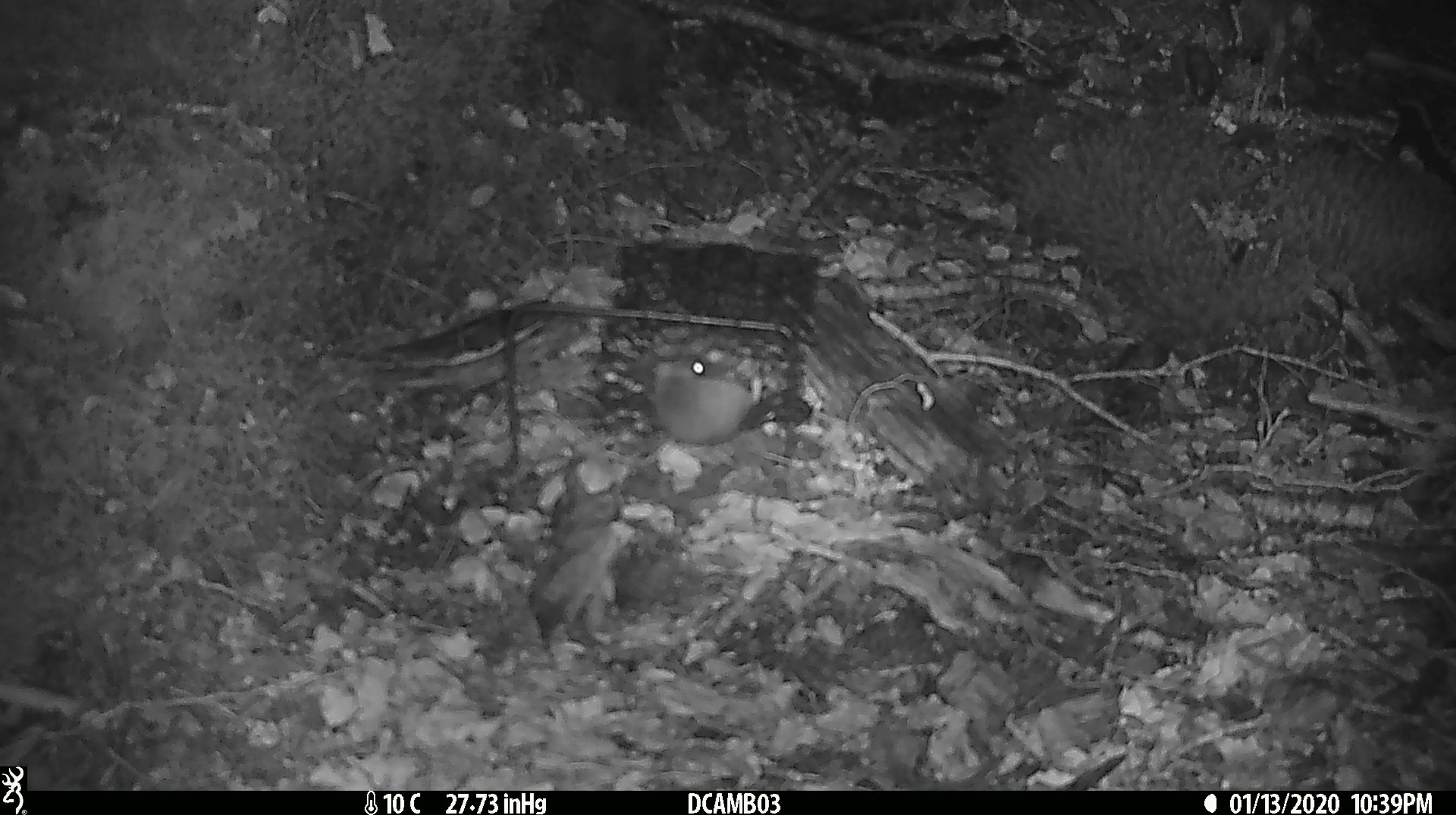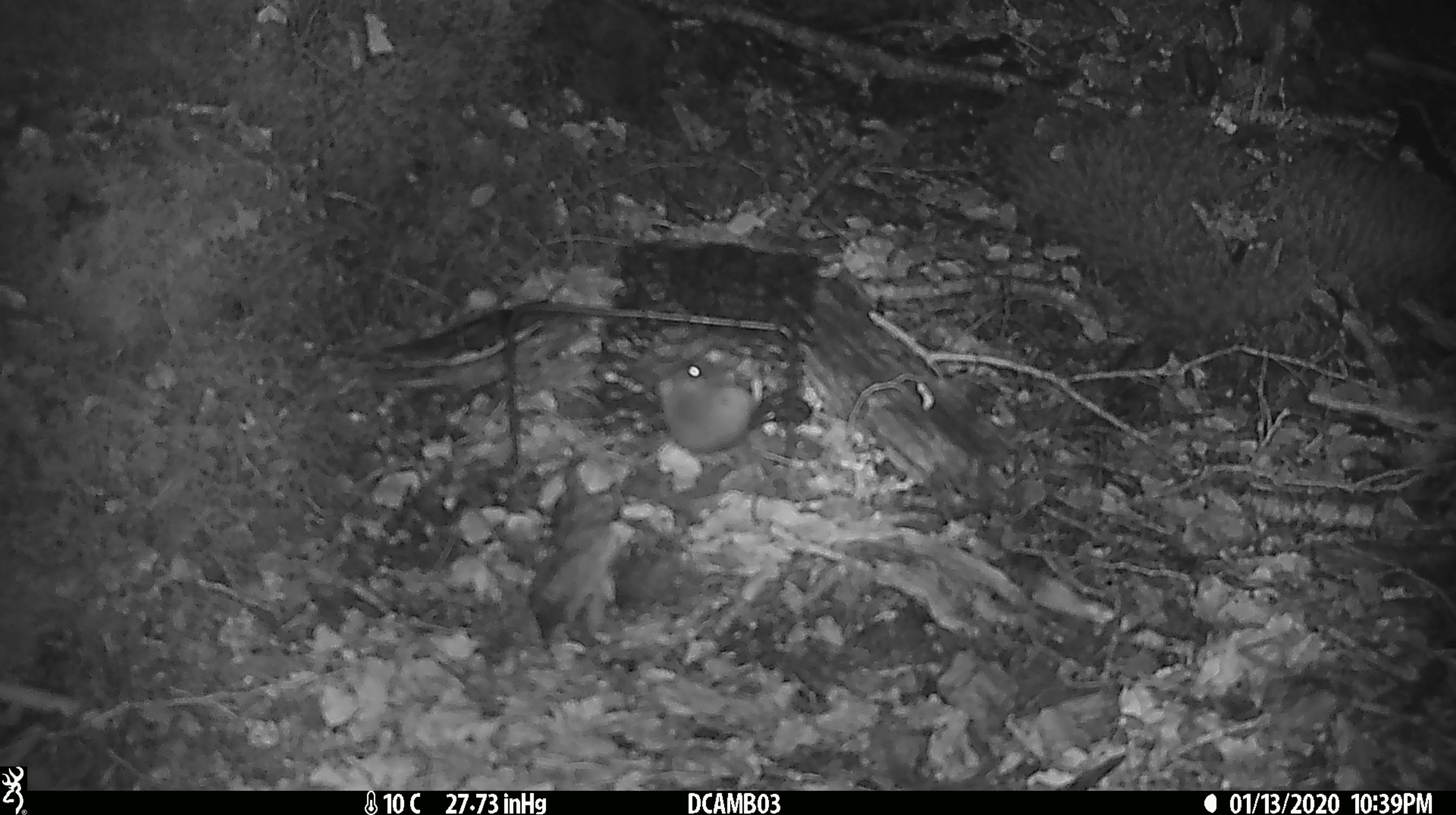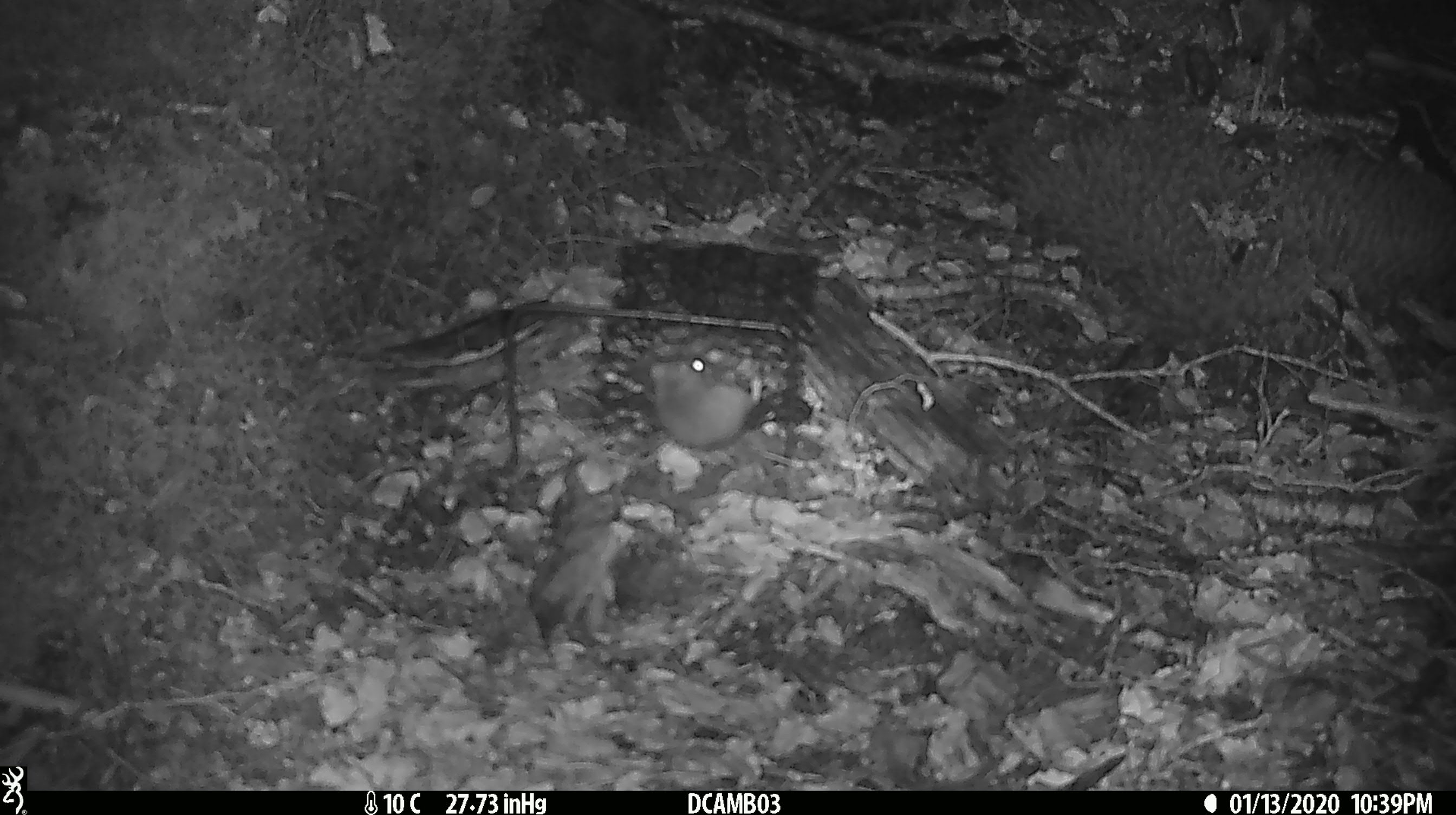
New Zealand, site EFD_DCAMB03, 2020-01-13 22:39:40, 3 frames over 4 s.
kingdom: Animalia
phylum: Chordata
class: Mammalia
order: Rodentia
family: Muridae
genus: Mus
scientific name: Mus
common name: mouse